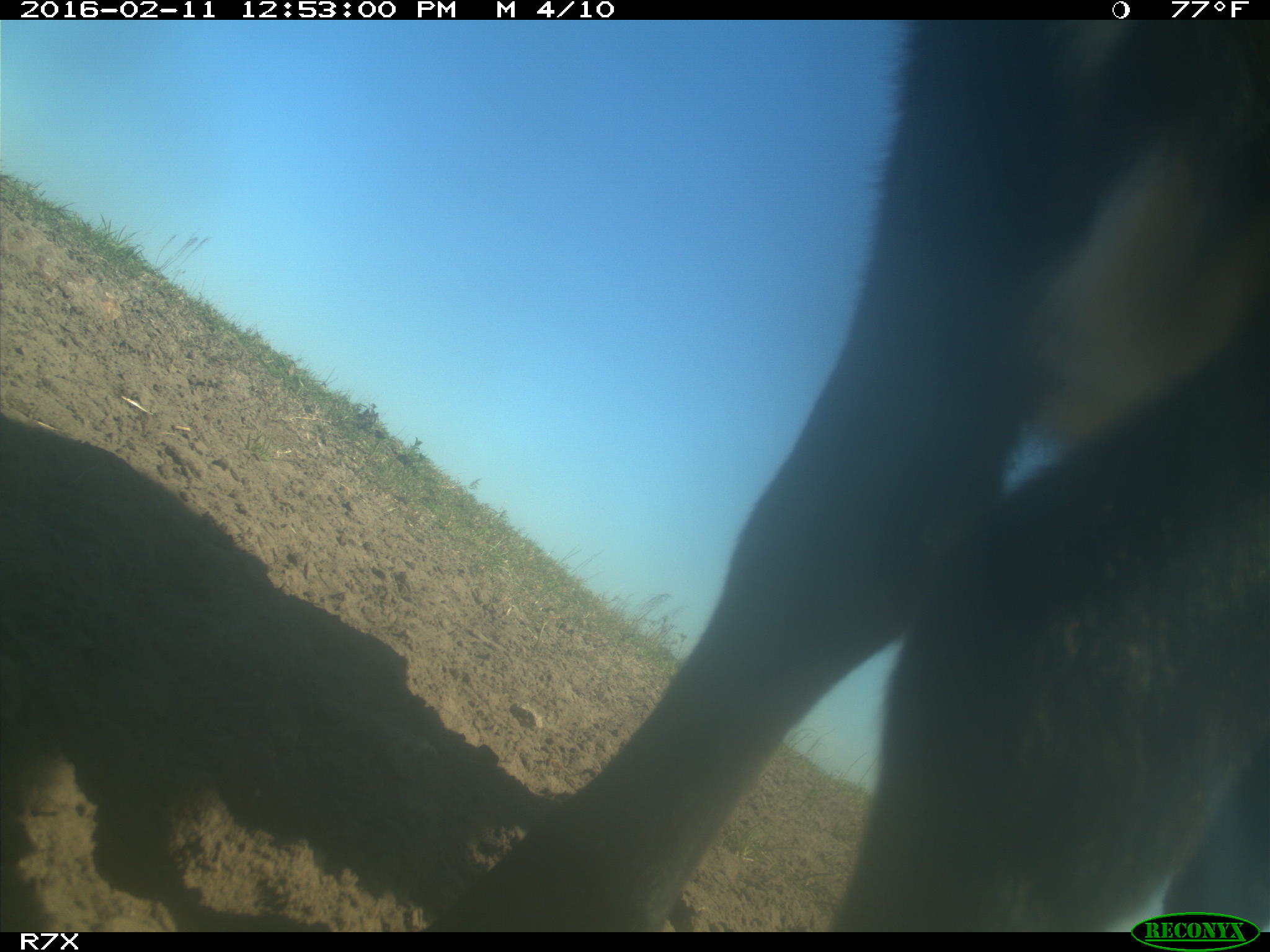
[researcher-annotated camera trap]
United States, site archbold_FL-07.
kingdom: Animalia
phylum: Chordata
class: Mammalia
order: Artiodactyla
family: Bovidae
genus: Bos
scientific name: Bos taurus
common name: domestic cow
Bos taurus (domestic cow).